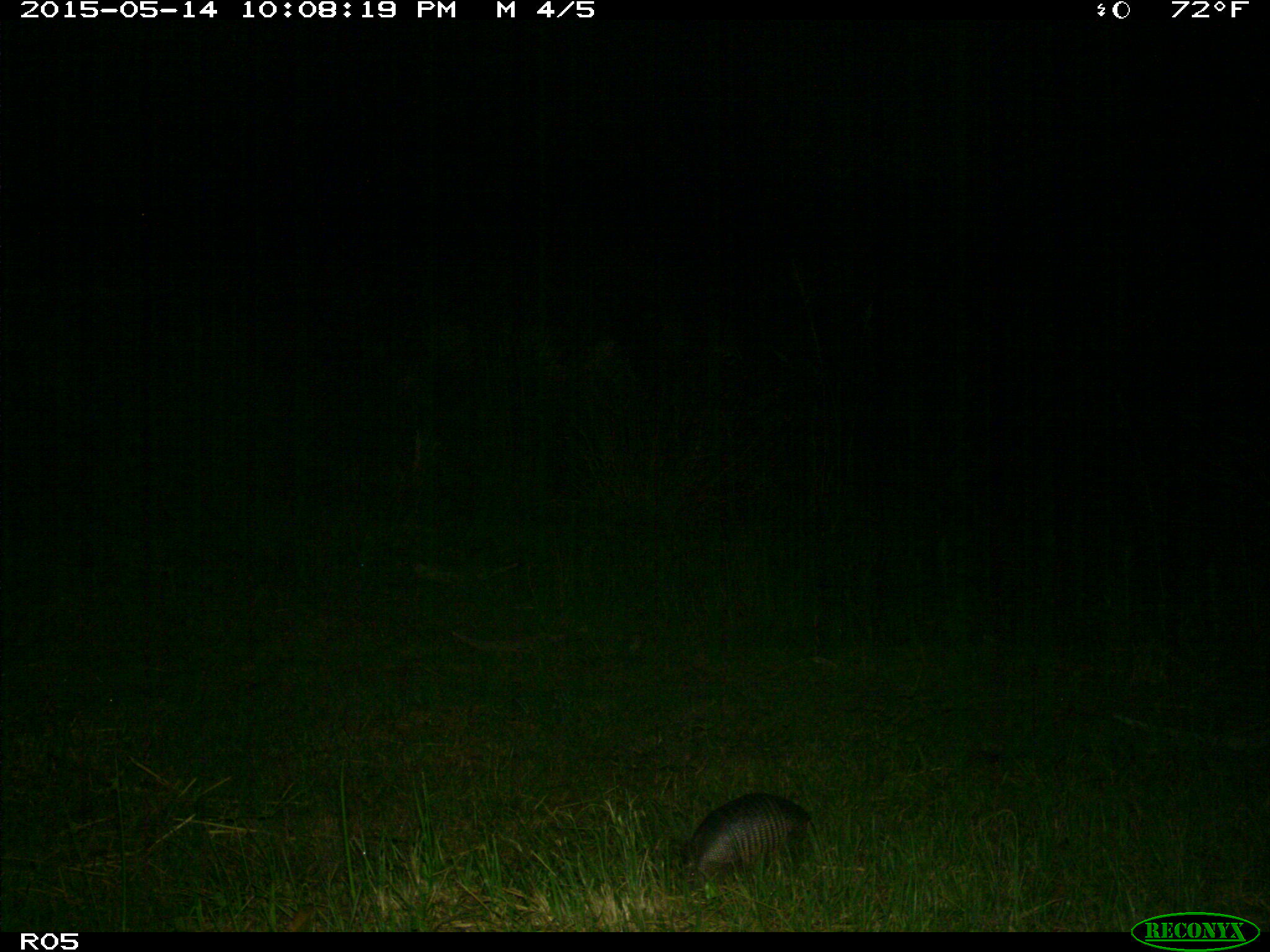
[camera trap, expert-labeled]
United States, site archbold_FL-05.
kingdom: Animalia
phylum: Chordata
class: Mammalia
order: Cingulata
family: Dasypodidae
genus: Dasypus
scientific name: Dasypus novemcinctus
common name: nine-banded armadillo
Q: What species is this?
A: Dasypus novemcinctus (nine-banded armadillo).